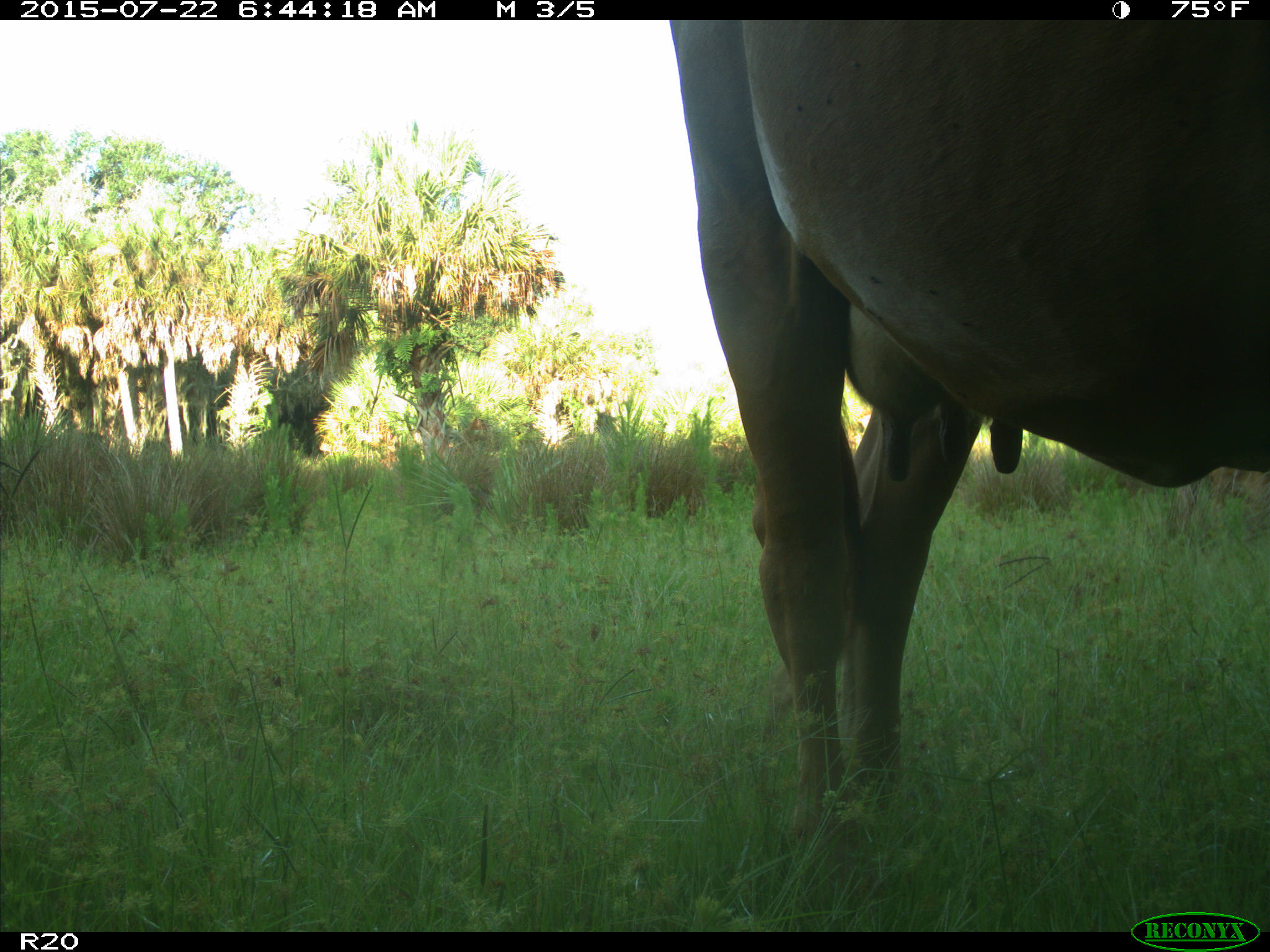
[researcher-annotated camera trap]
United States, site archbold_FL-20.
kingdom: Animalia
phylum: Chordata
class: Mammalia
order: Artiodactyla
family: Bovidae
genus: Bos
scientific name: Bos taurus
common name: domestic cow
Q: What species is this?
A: Bos taurus (domestic cow).